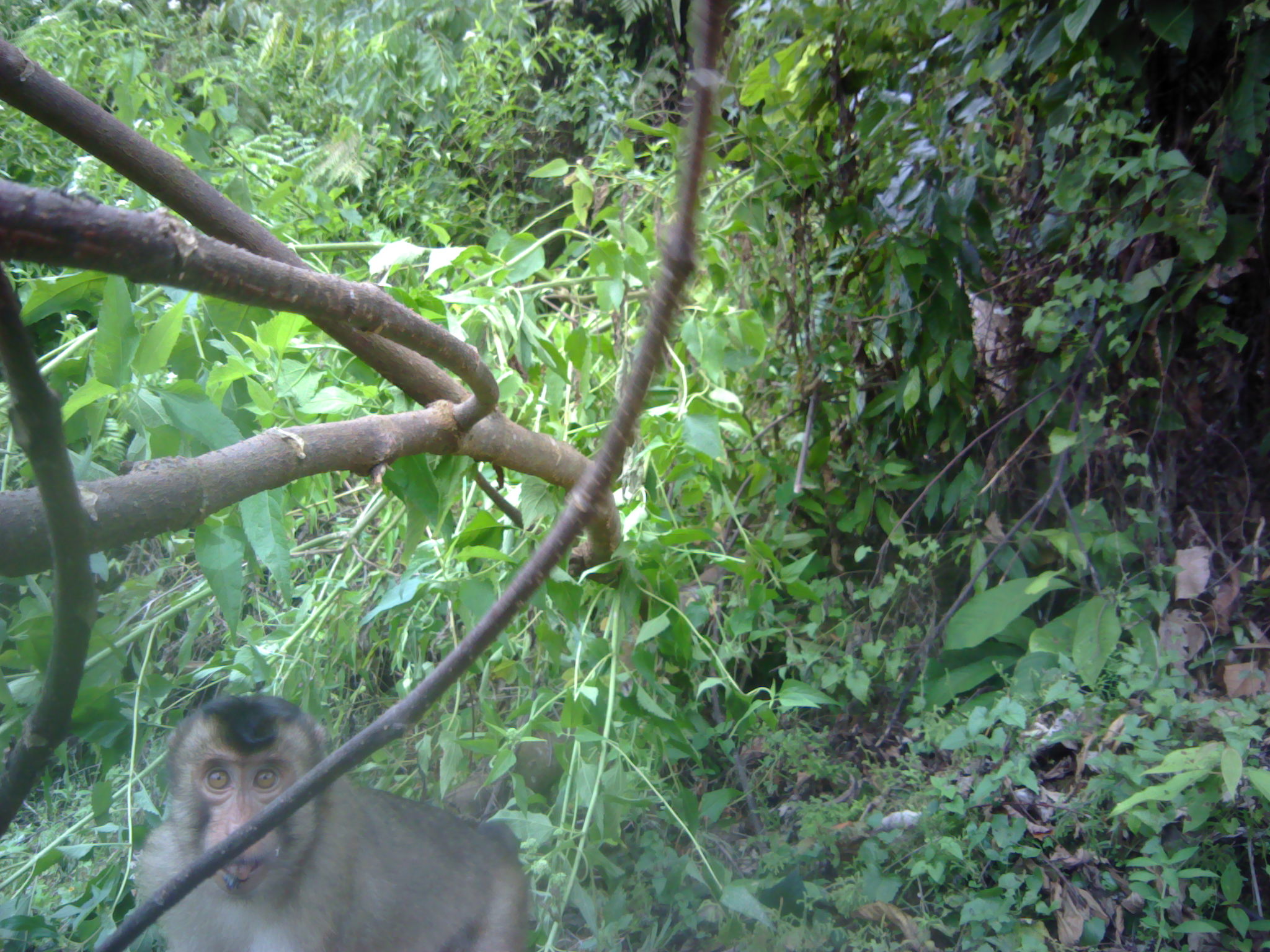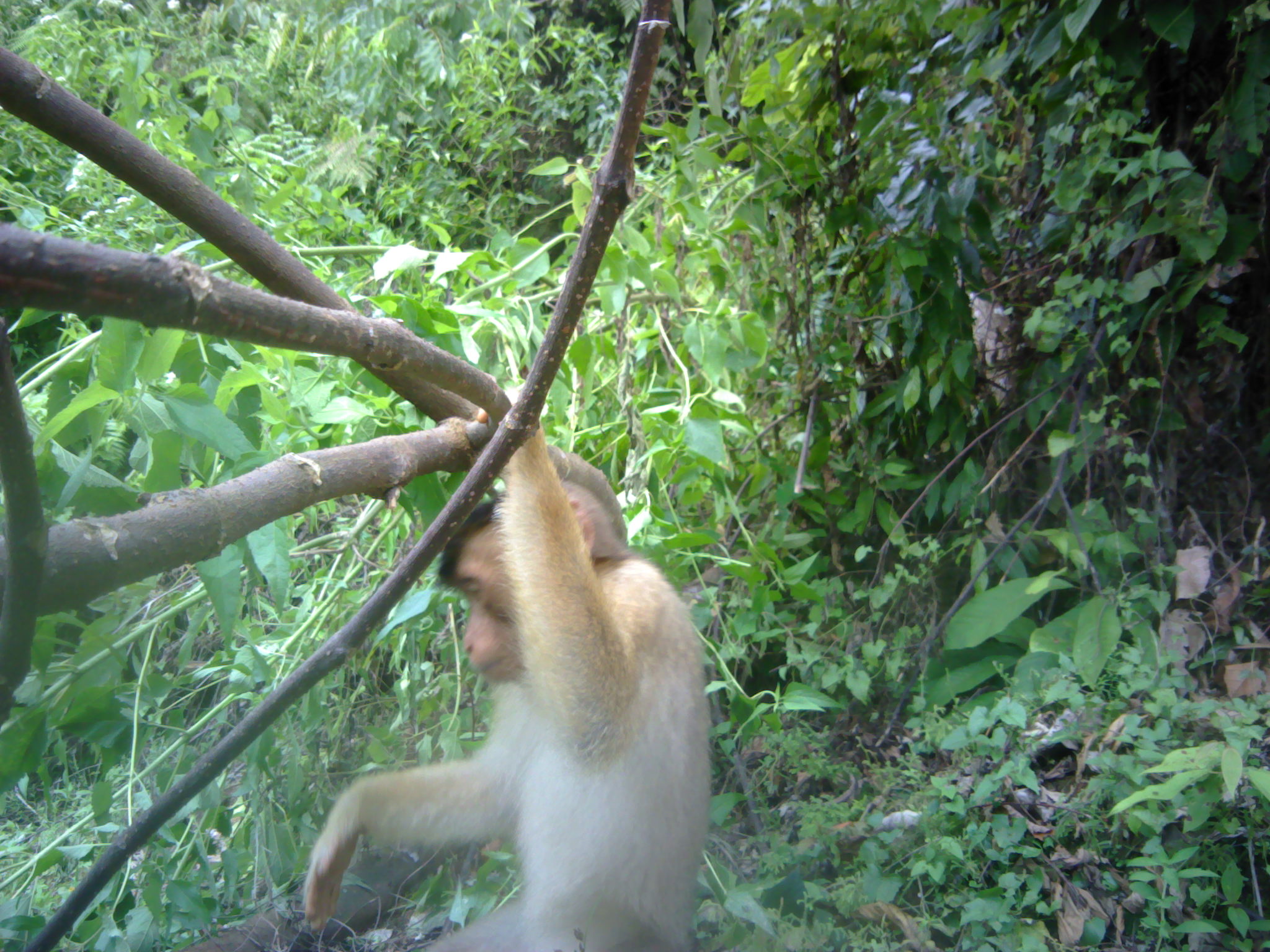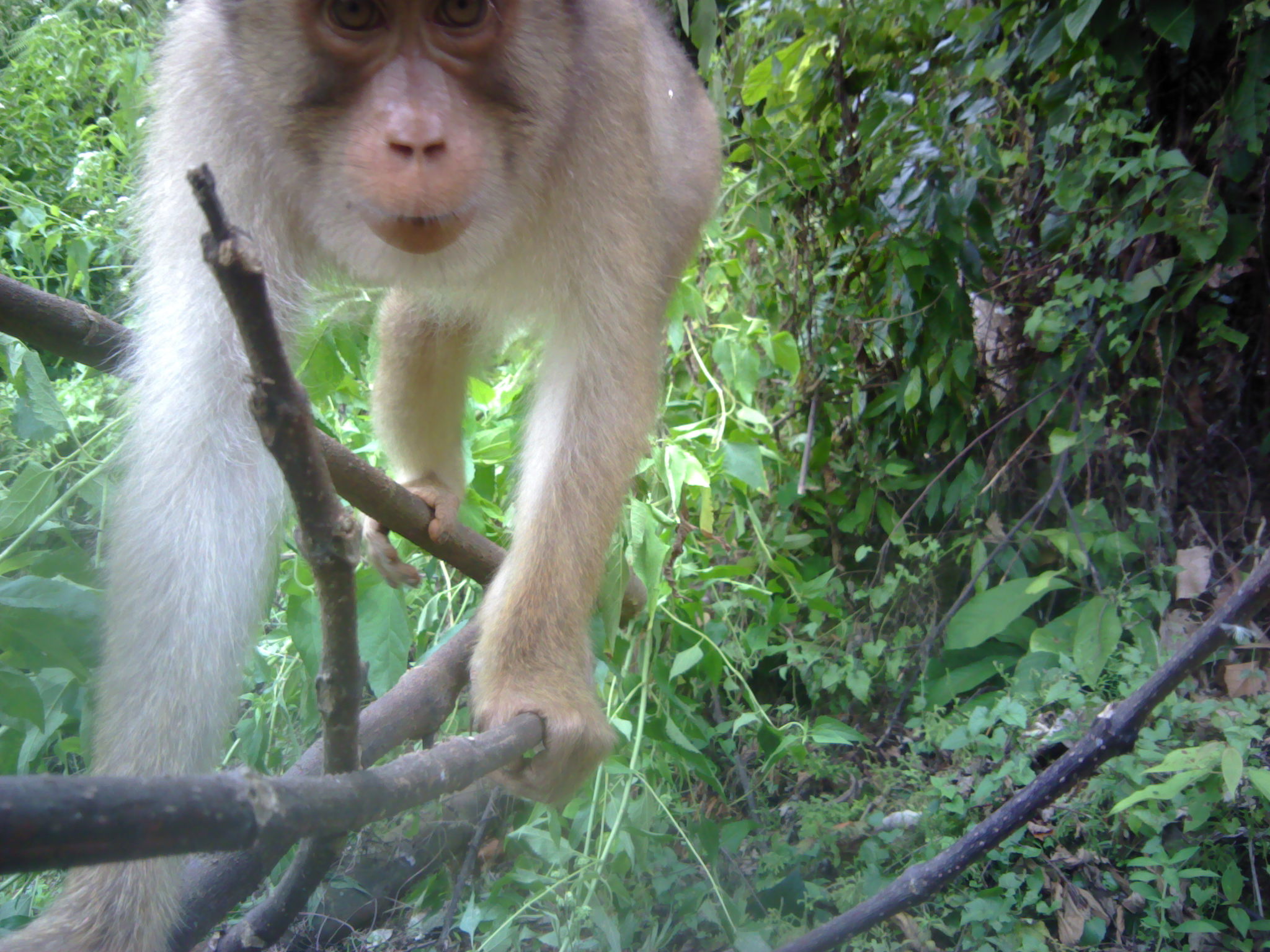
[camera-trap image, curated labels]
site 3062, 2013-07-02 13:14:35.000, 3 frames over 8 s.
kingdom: Animalia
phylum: Chordata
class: Mammalia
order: Primates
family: Cercopithecidae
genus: Macaca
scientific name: Macaca nemestrina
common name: southern pig-tailed macaque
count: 1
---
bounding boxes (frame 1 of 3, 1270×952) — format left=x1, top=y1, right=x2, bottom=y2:
macaca nemestrina: left=132, top=694, right=531, bottom=952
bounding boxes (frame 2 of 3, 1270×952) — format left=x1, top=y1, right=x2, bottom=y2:
macaca nemestrina: left=301, top=405, right=710, bottom=951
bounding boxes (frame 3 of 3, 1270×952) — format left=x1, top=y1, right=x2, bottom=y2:
macaca nemestrina: left=1, top=0, right=727, bottom=951